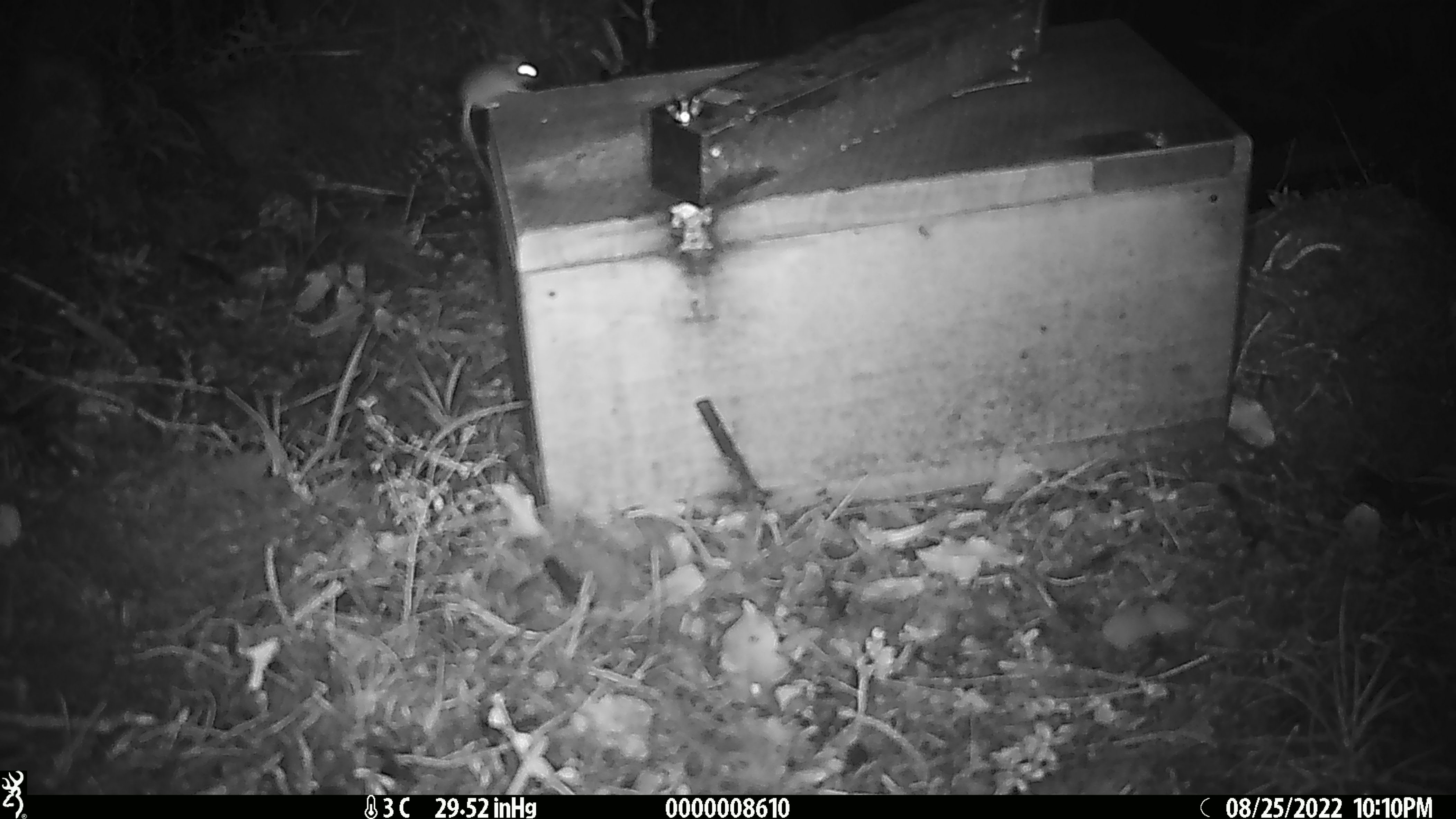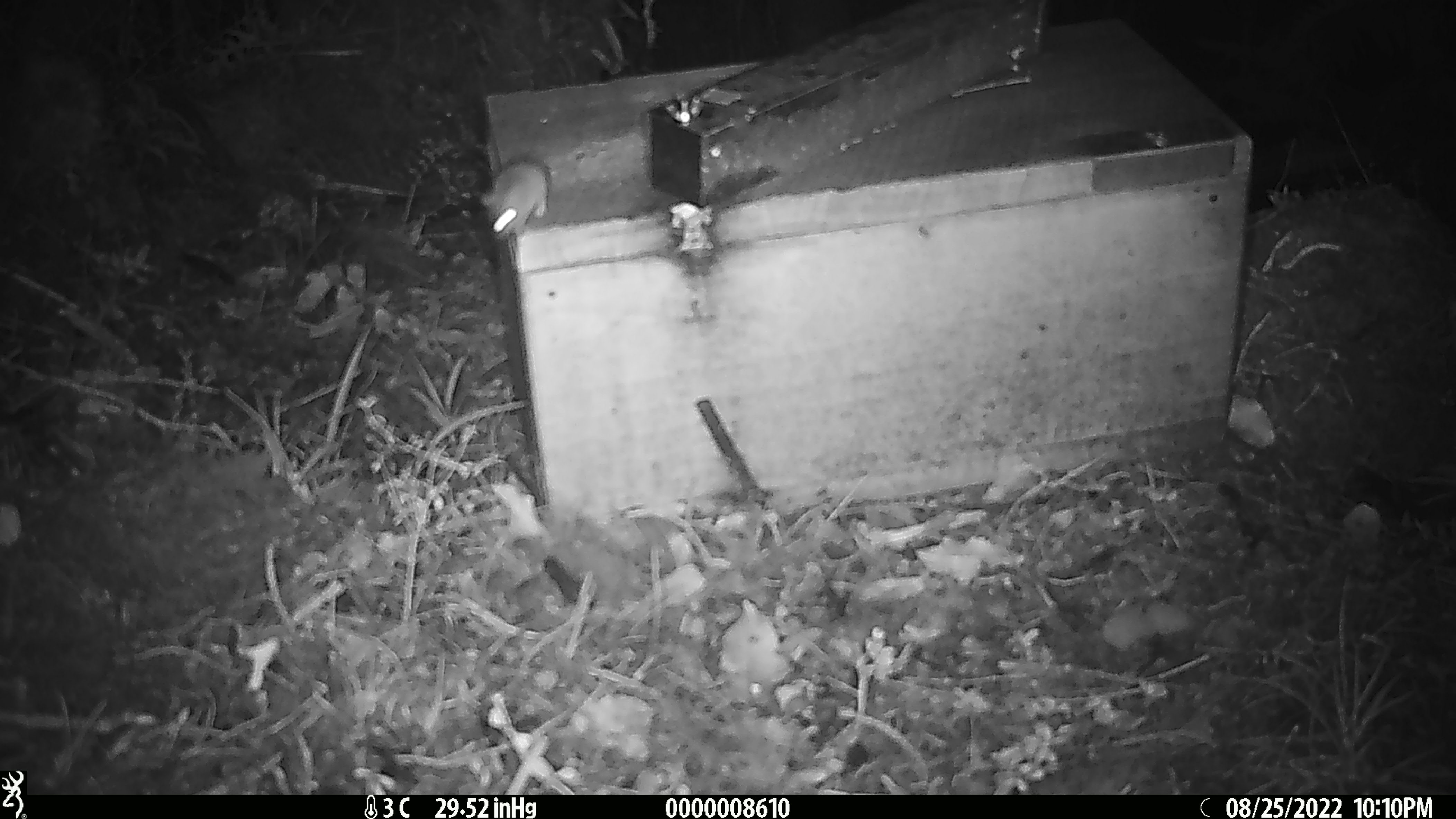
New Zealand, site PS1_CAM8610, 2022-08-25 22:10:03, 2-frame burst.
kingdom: Animalia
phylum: Chordata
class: Mammalia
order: Rodentia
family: Muridae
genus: Mus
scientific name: Mus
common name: mouse